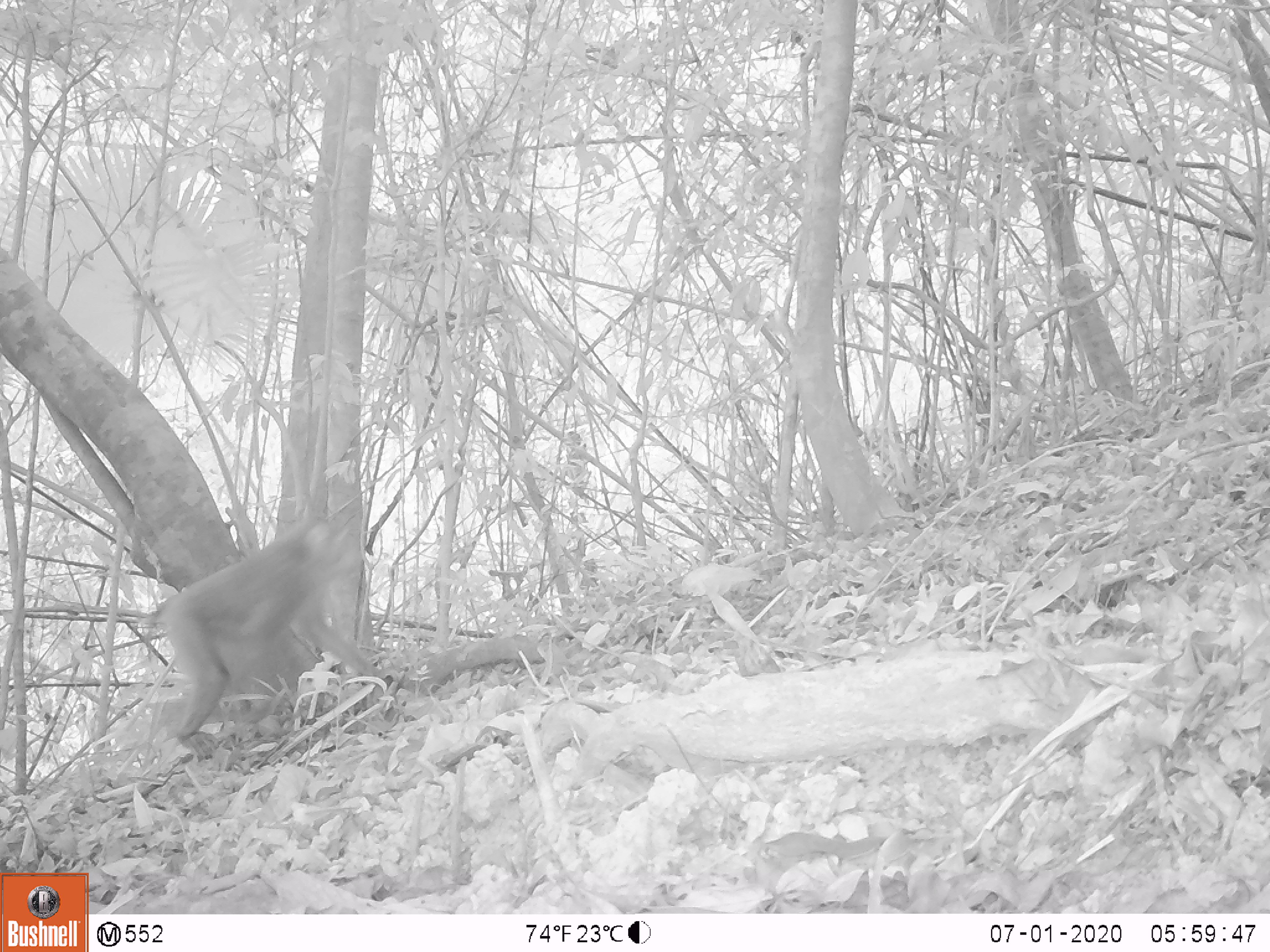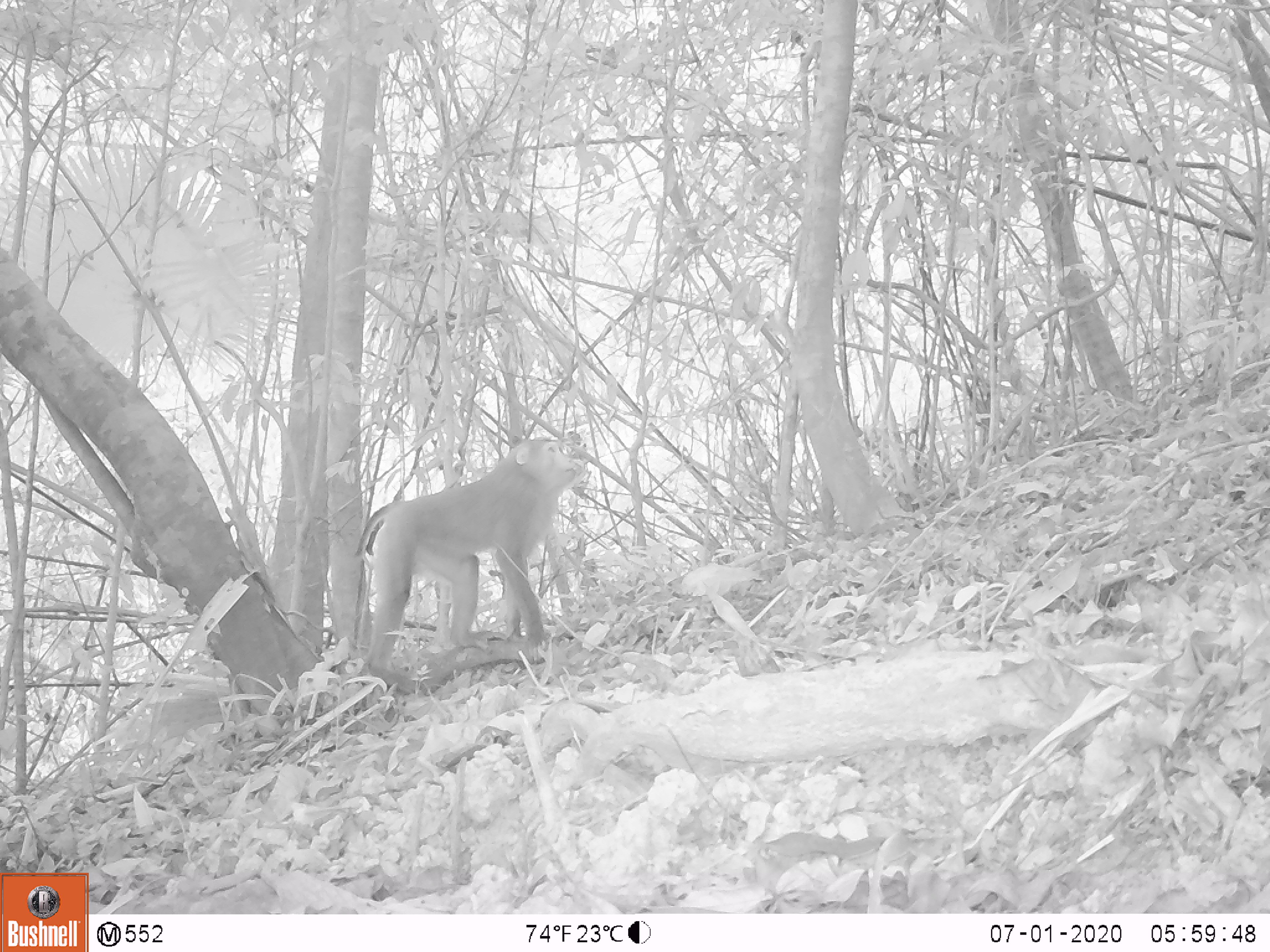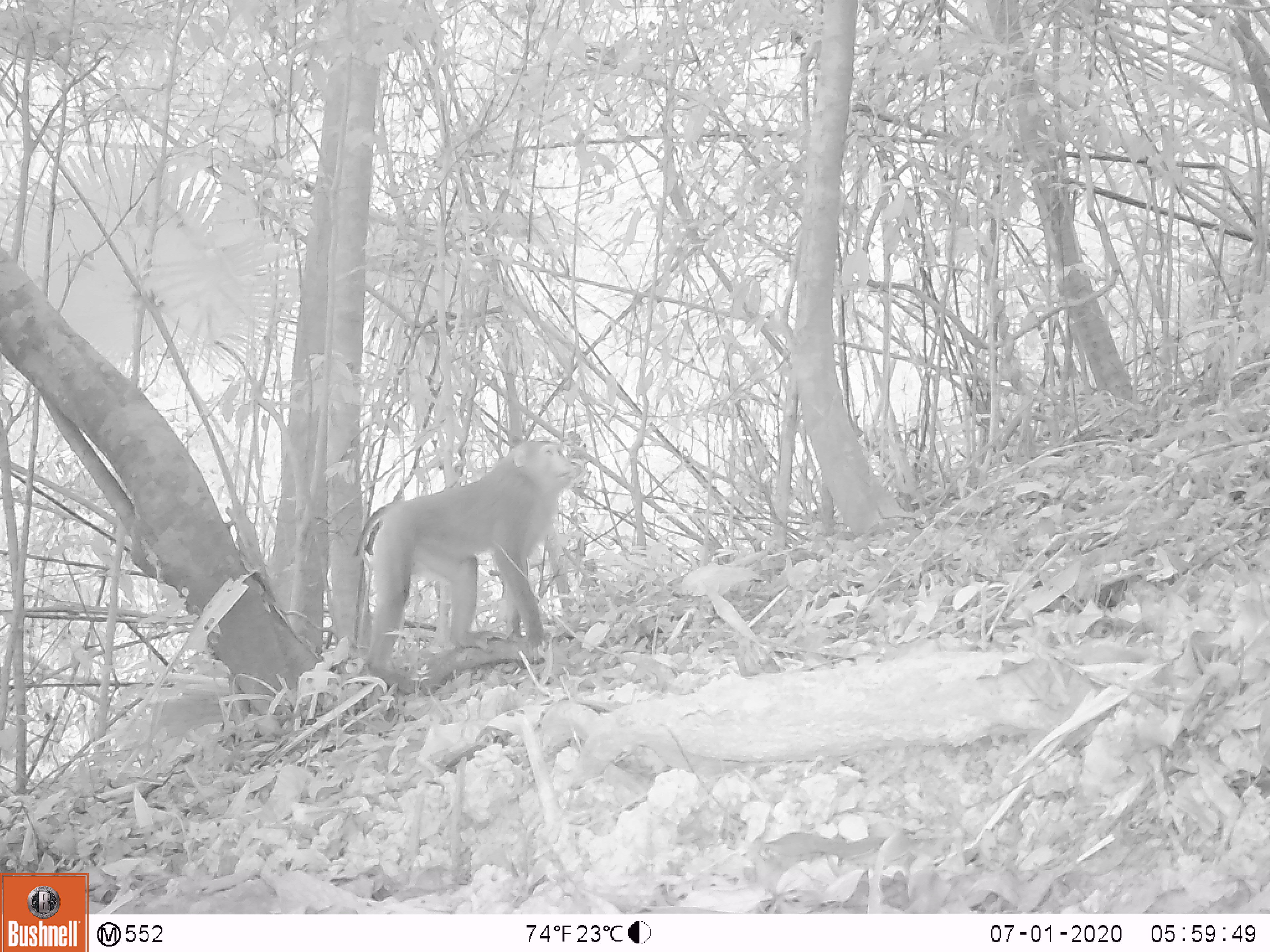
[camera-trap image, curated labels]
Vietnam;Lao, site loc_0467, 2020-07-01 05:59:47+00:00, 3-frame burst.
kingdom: Animalia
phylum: Chordata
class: Mammalia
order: Primates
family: Cercopithecidae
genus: Macaca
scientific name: Macaca nemestrina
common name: pig-tailed macaque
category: pig tailed macaque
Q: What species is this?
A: Pig tailed macaque (pig-tailed macaque) (Macaca nemestrina).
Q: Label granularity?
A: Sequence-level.